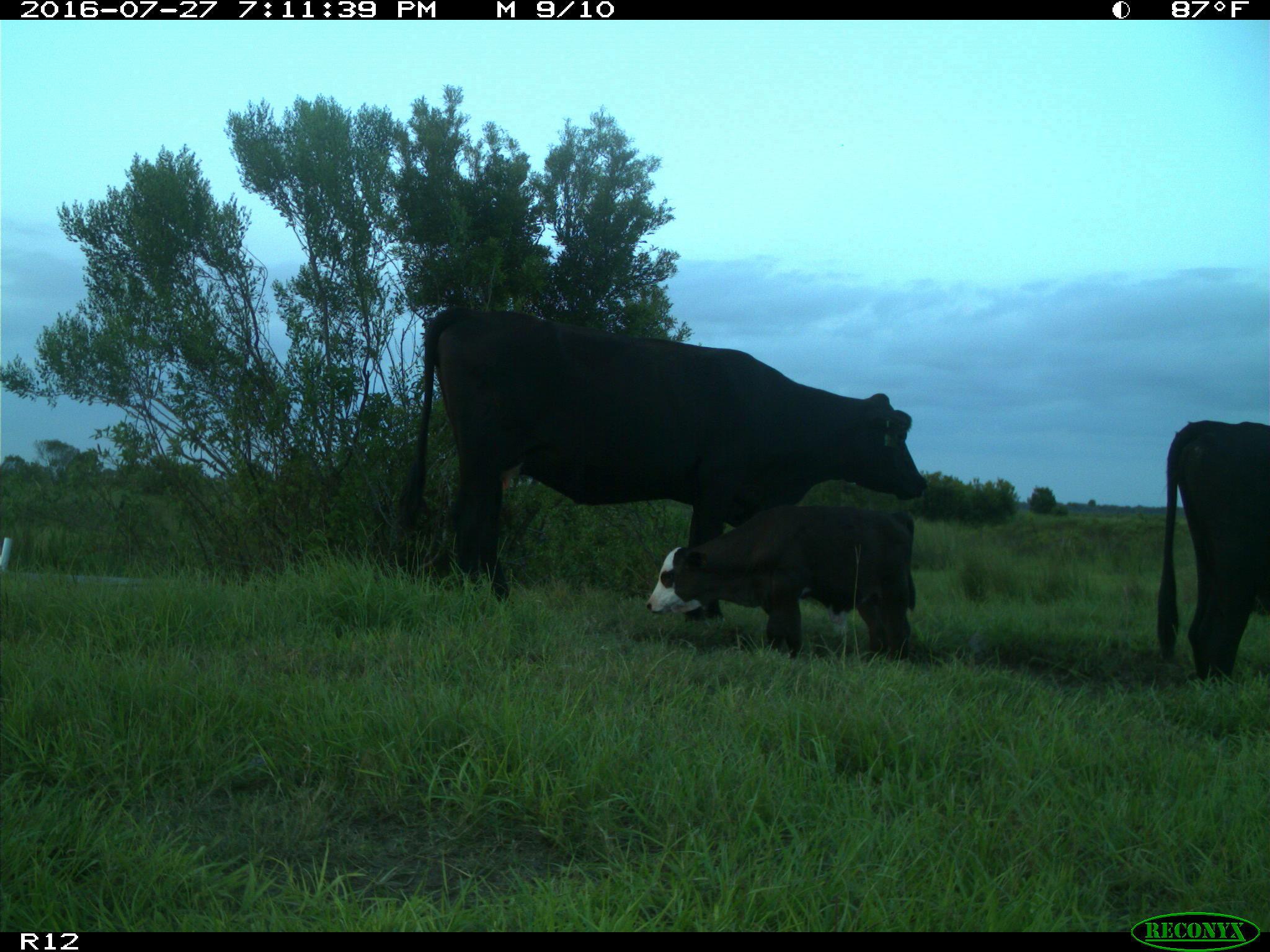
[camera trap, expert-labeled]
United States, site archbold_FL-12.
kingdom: Animalia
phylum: Chordata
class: Mammalia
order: Artiodactyla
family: Bovidae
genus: Bos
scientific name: Bos taurus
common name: domestic cow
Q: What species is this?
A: Bos taurus (domestic cow).